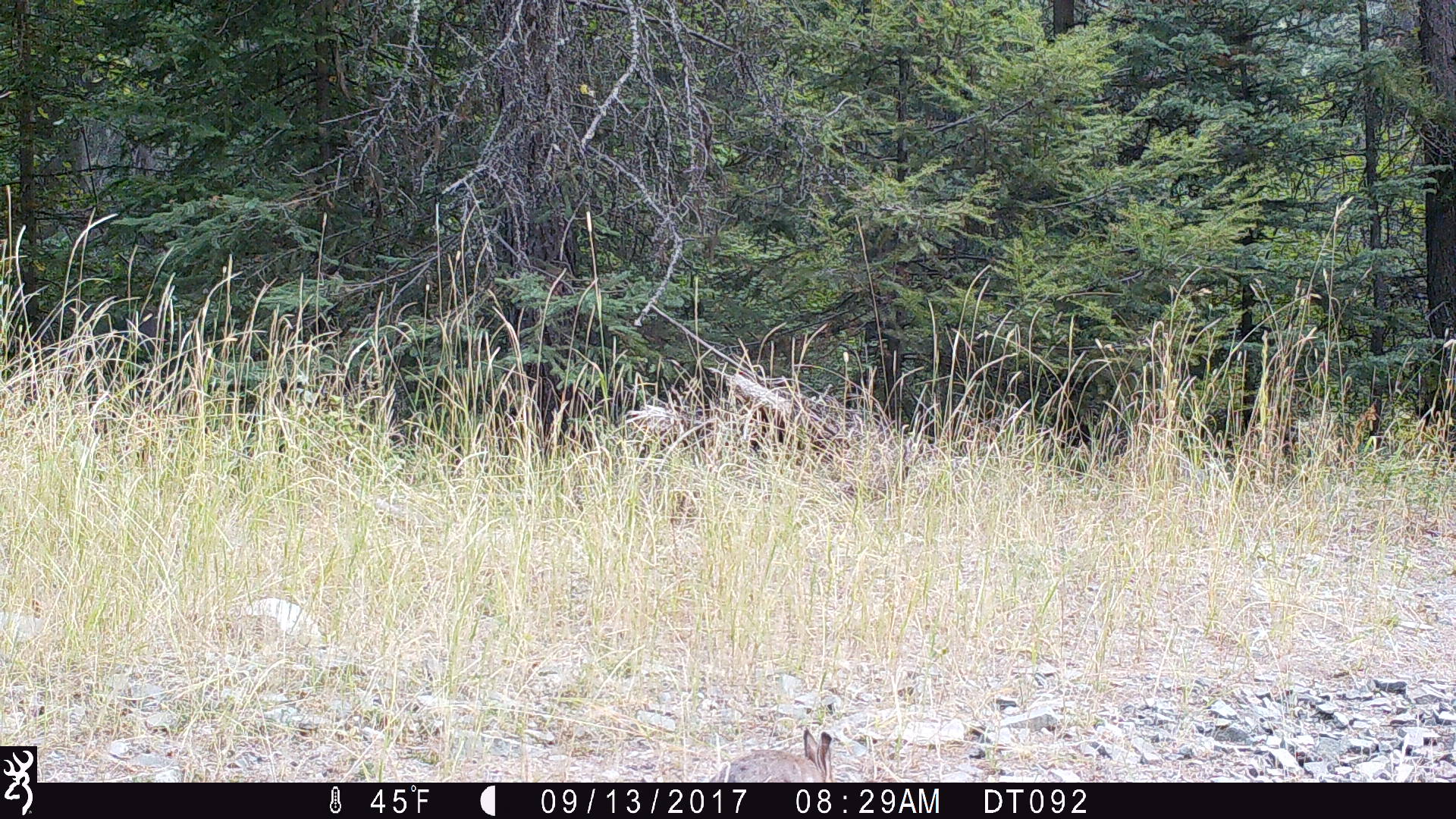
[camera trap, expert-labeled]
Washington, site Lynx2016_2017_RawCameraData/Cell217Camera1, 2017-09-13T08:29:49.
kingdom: Animalia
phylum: Chordata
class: Mammalia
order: Lagomorpha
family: Leporidae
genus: Lepus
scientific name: Lepus americanus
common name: snowshoe hare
Lepus americanus (snowshoe hare). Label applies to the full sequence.